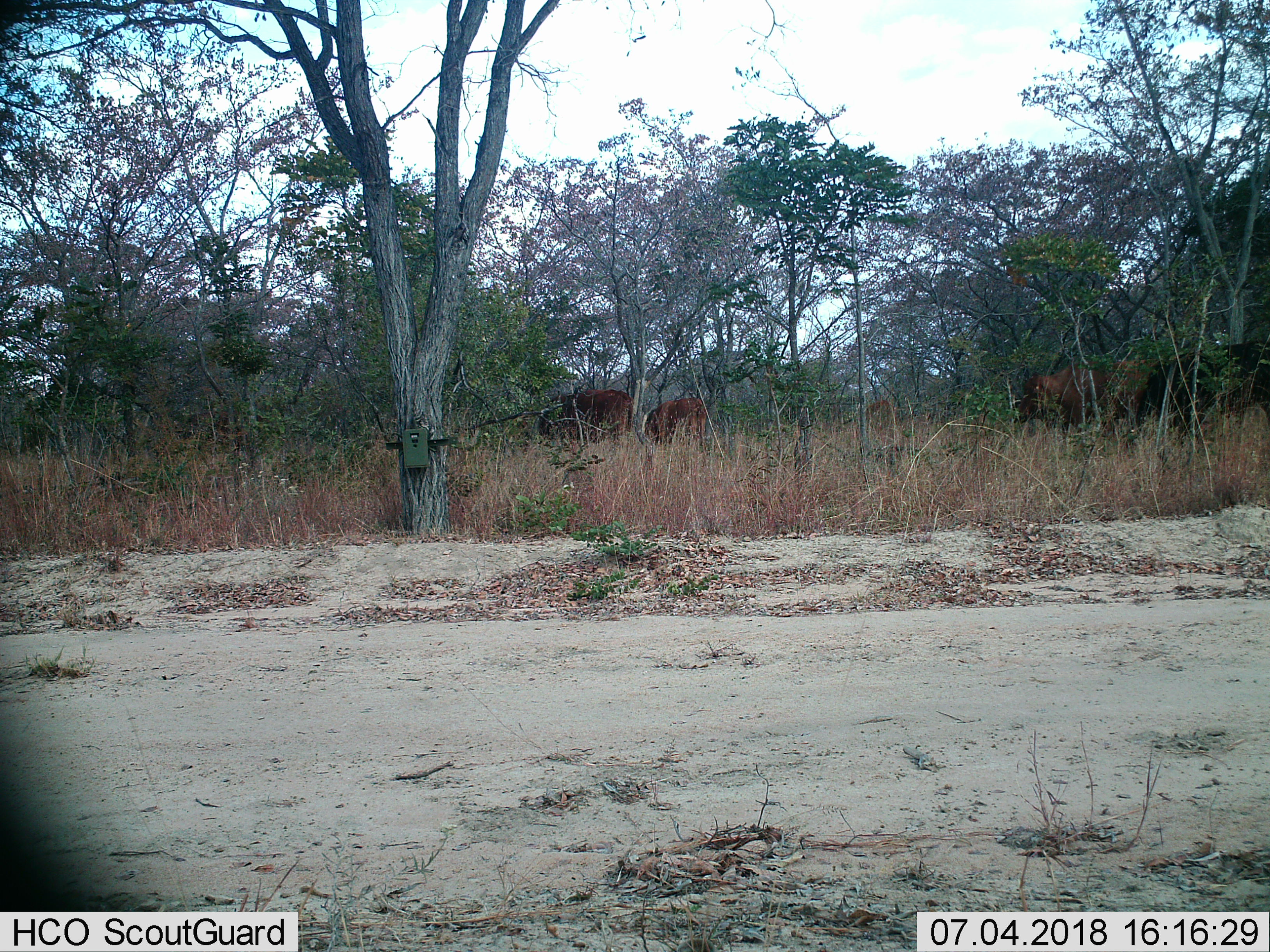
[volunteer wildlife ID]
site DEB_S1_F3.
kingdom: Animalia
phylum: Chordata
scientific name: Vertebrata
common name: domestic animal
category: domesticanimal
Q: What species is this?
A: Domesticanimal (domestic animal) (Vertebrata).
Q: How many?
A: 4.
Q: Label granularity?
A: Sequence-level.